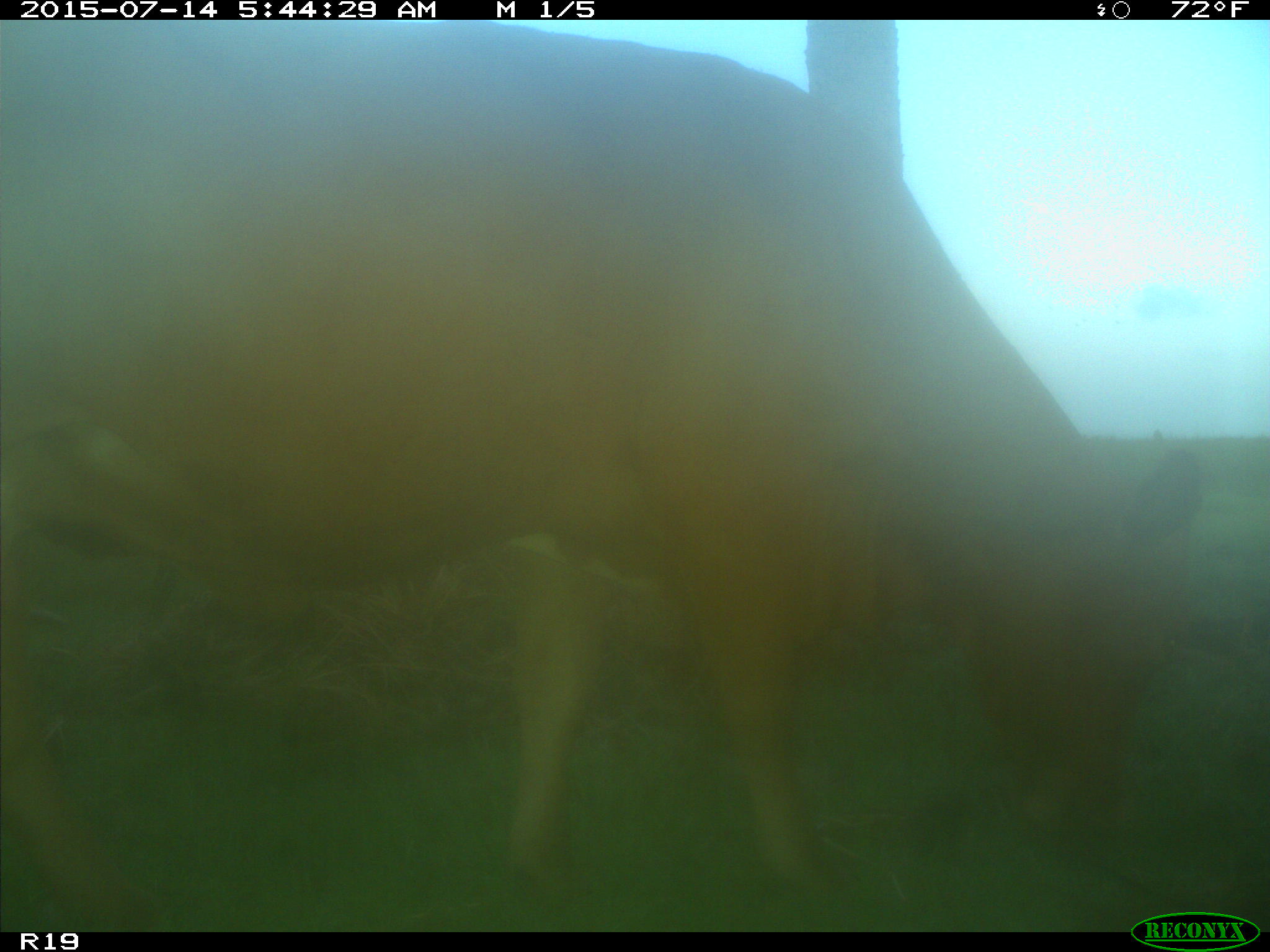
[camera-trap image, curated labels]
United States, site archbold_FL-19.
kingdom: Animalia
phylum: Chordata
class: Mammalia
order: Artiodactyla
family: Bovidae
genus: Bos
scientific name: Bos taurus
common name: domestic cow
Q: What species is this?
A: Bos taurus (domestic cow).